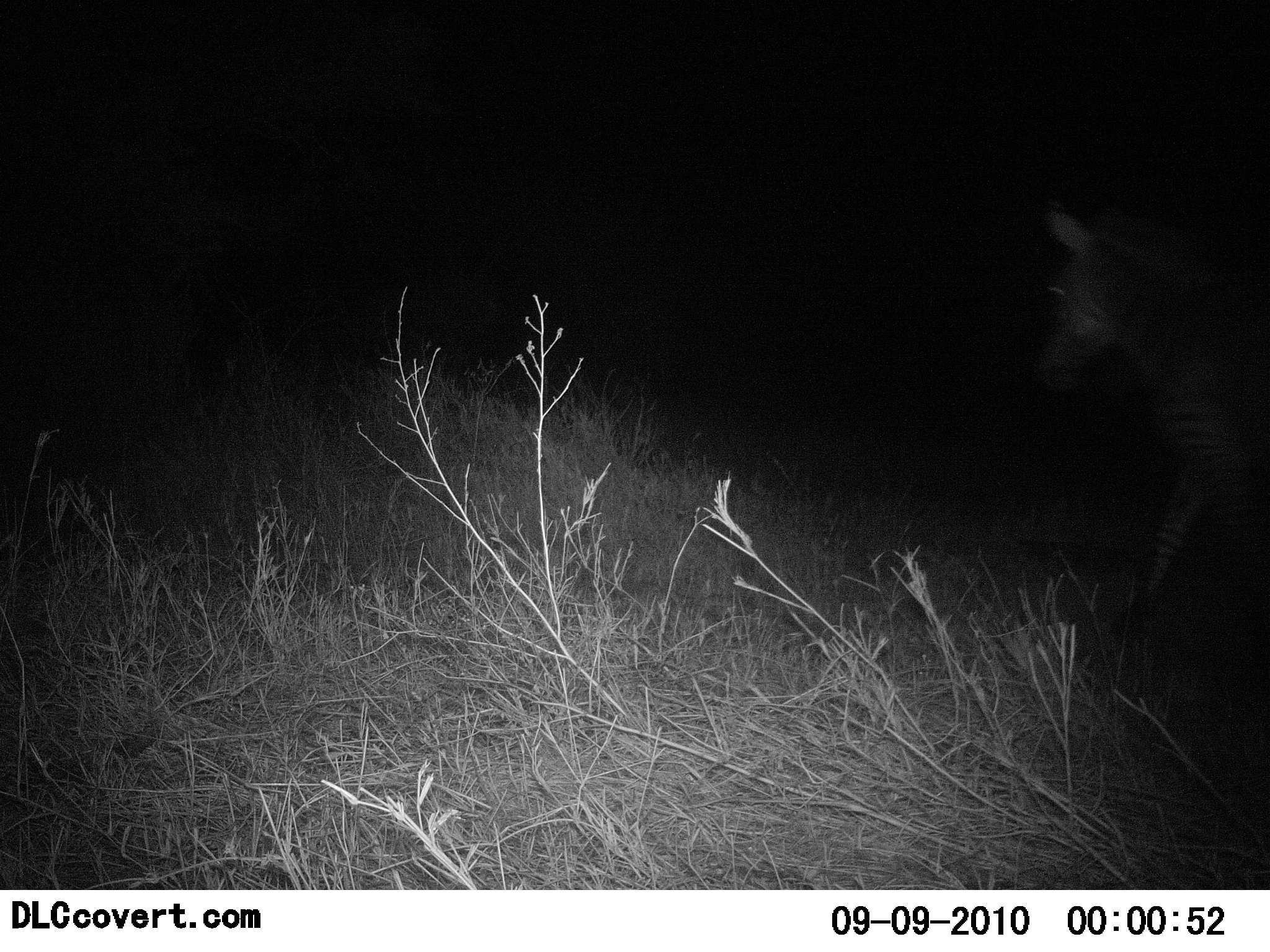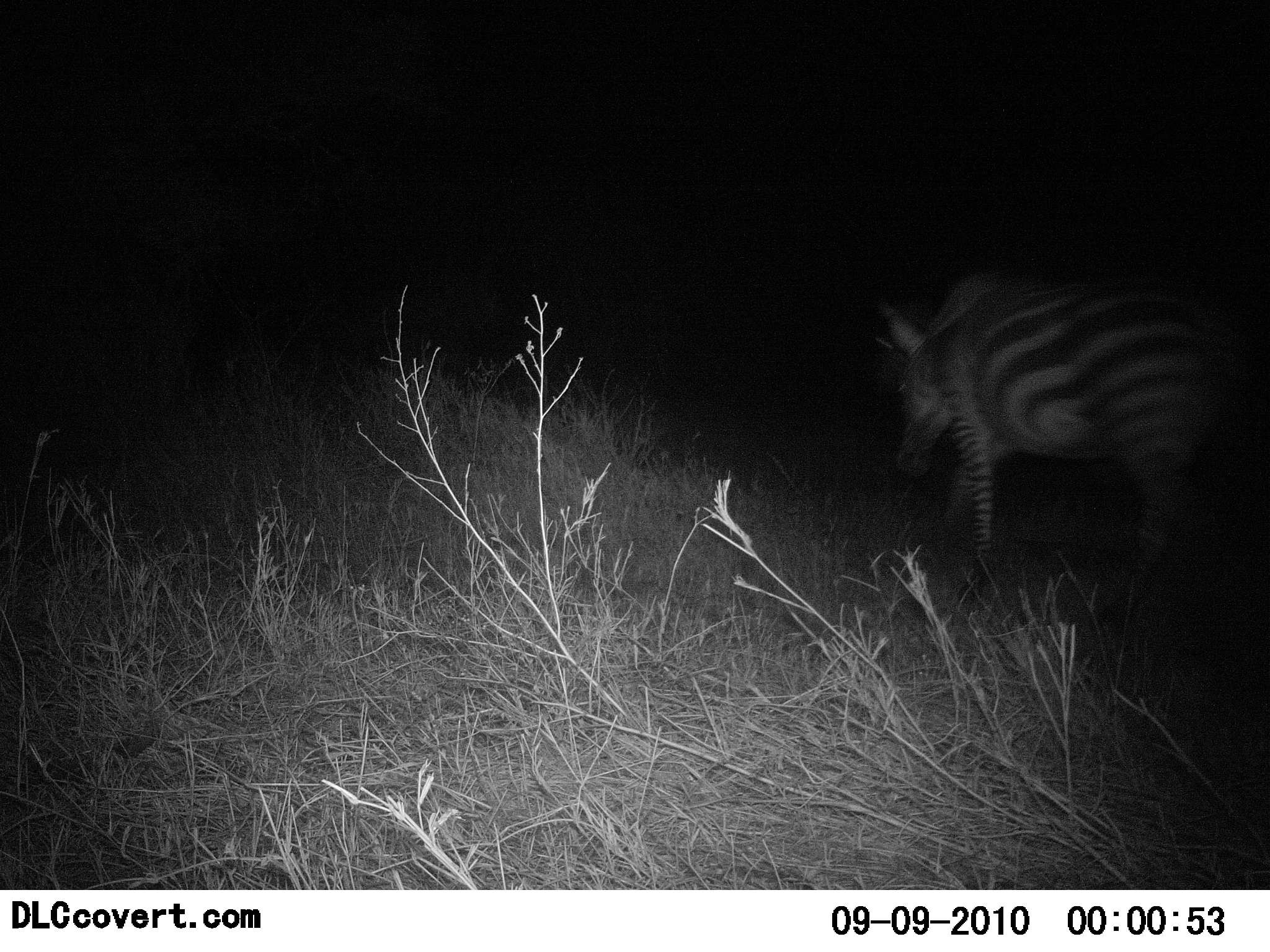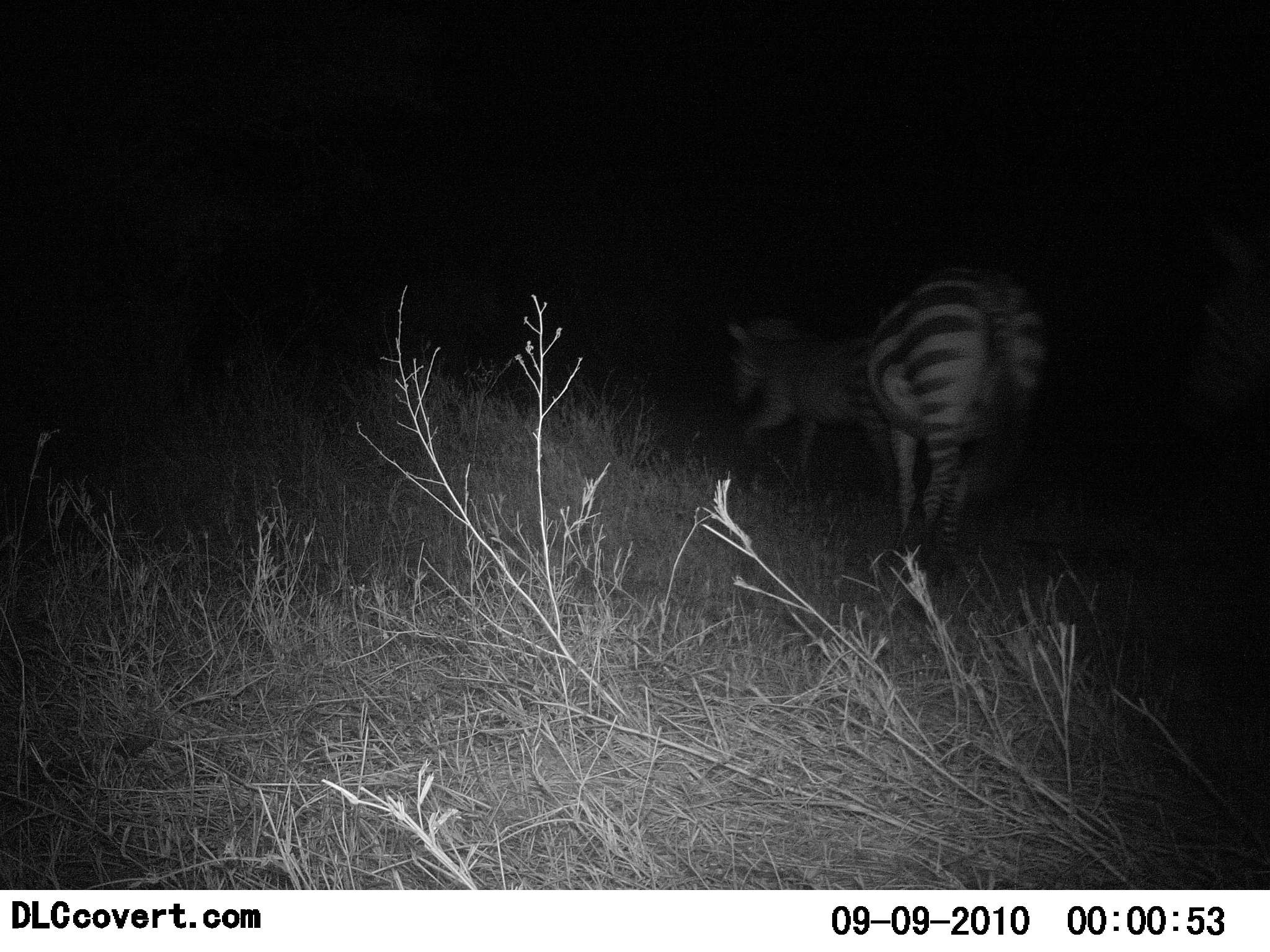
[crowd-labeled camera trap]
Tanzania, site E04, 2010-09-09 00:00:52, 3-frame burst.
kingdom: Animalia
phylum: Chordata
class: Mammalia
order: Perissodactyla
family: Equidae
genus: Equus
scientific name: Equus quagga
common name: plains zebra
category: zebra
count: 2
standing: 7%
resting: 0%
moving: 100%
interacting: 0%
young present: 0%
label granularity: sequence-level